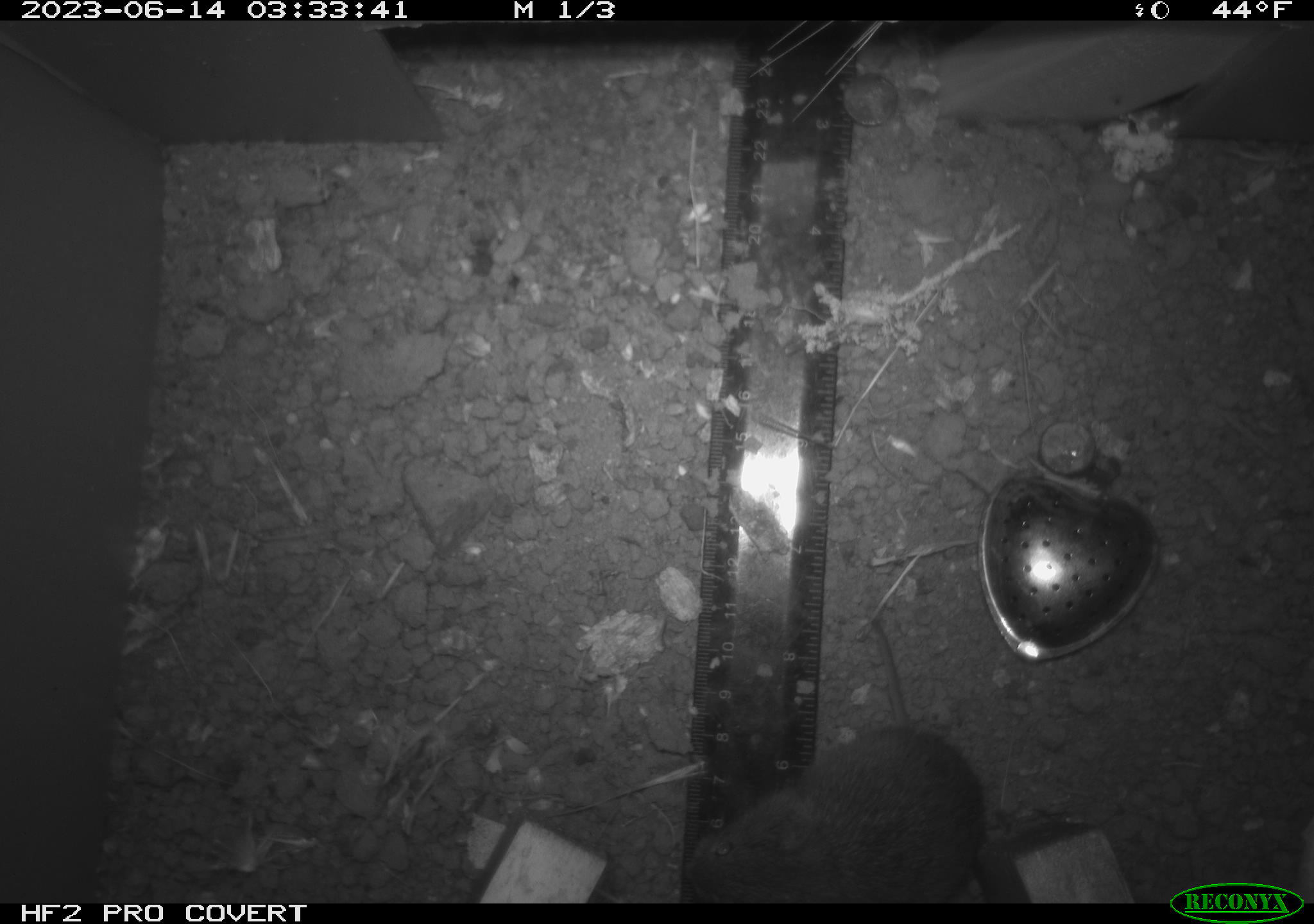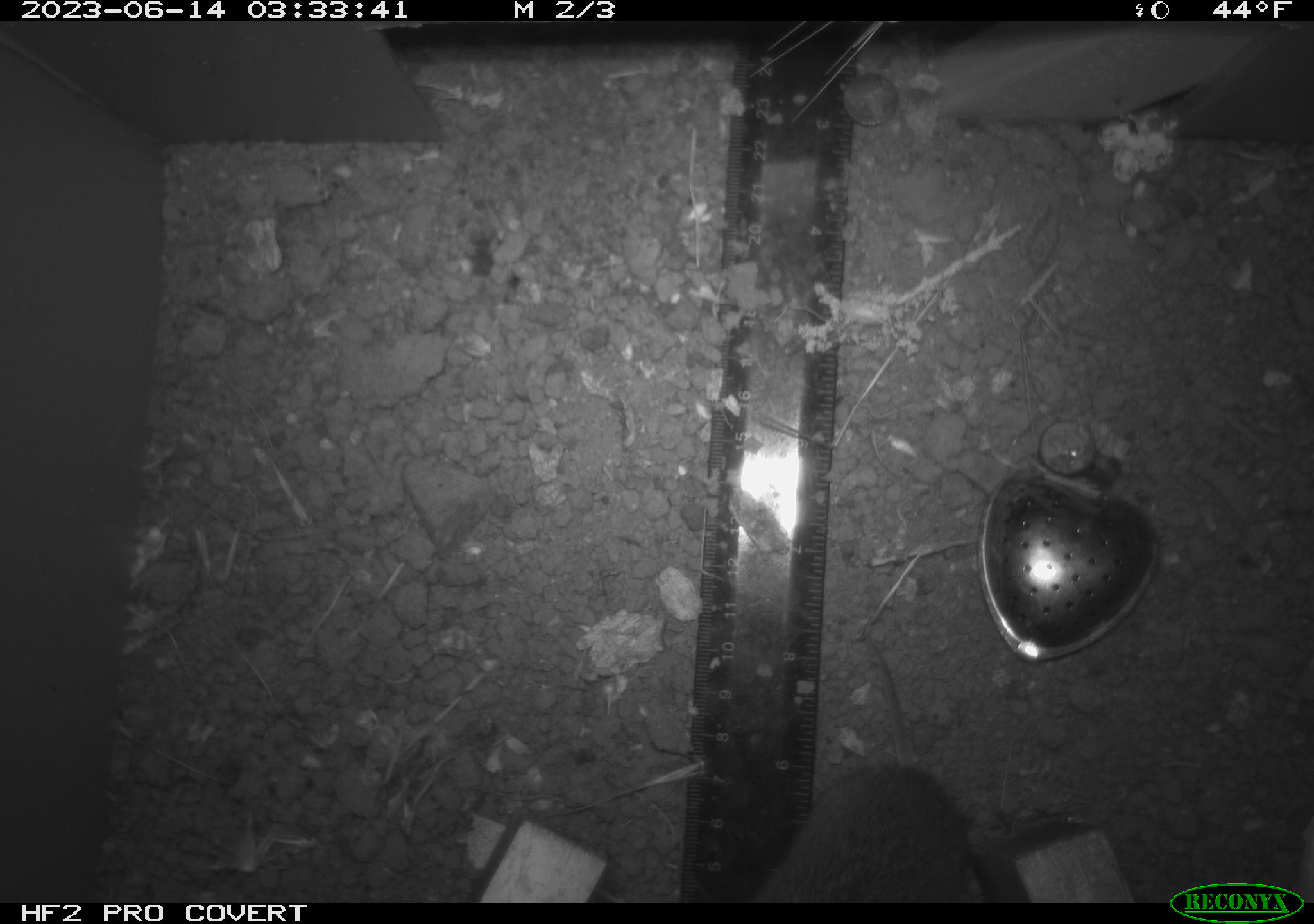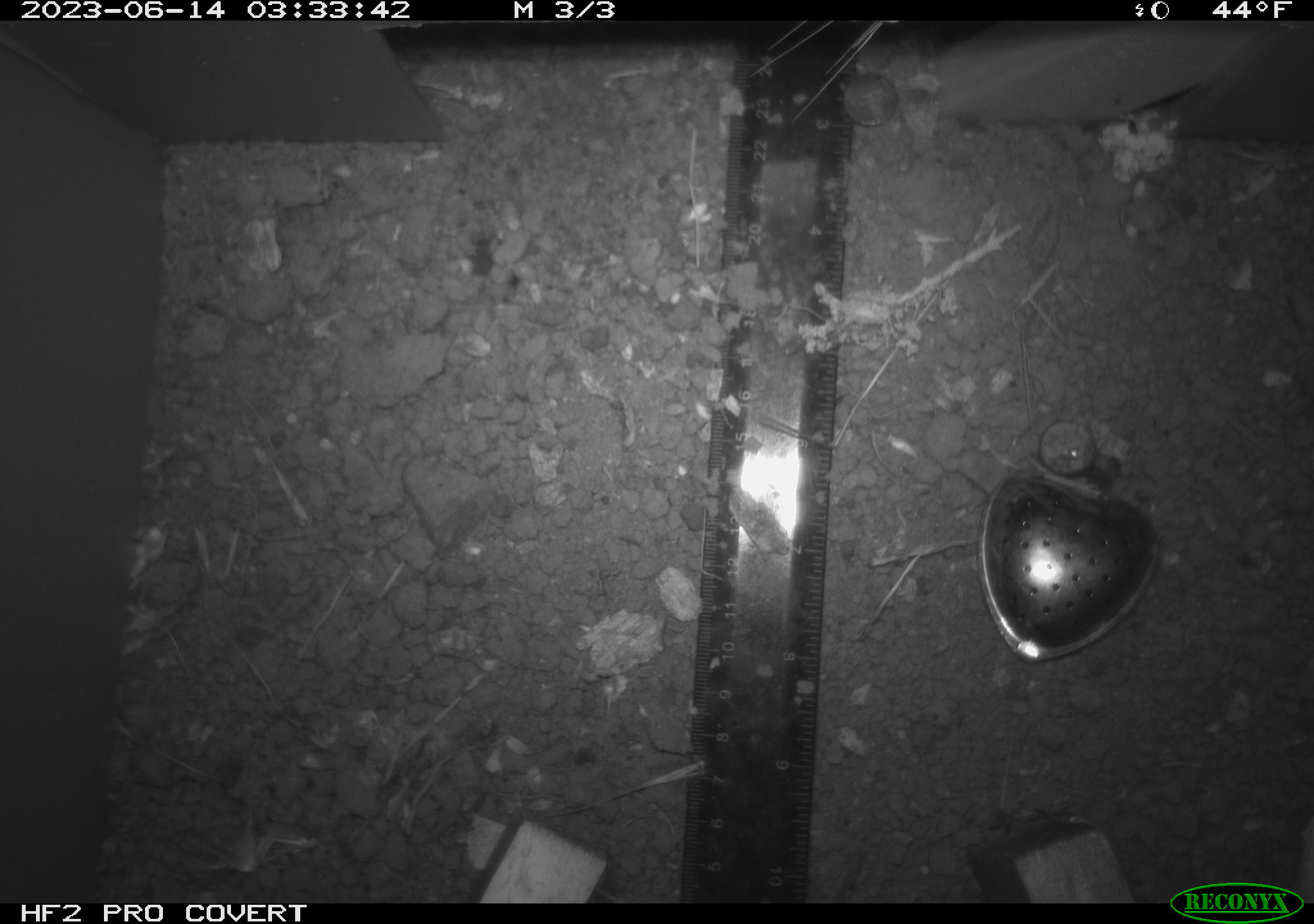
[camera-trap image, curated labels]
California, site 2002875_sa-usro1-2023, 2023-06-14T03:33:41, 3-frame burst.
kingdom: Animalia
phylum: Chordata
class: Mammalia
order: Rodentia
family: Cricetidae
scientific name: Arvicolinae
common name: voles, lemmings, and muskrats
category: arvicolinae subfamily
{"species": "arvicolinae subfamily (voles, lemmings, and muskrats) (Arvicolinae)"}